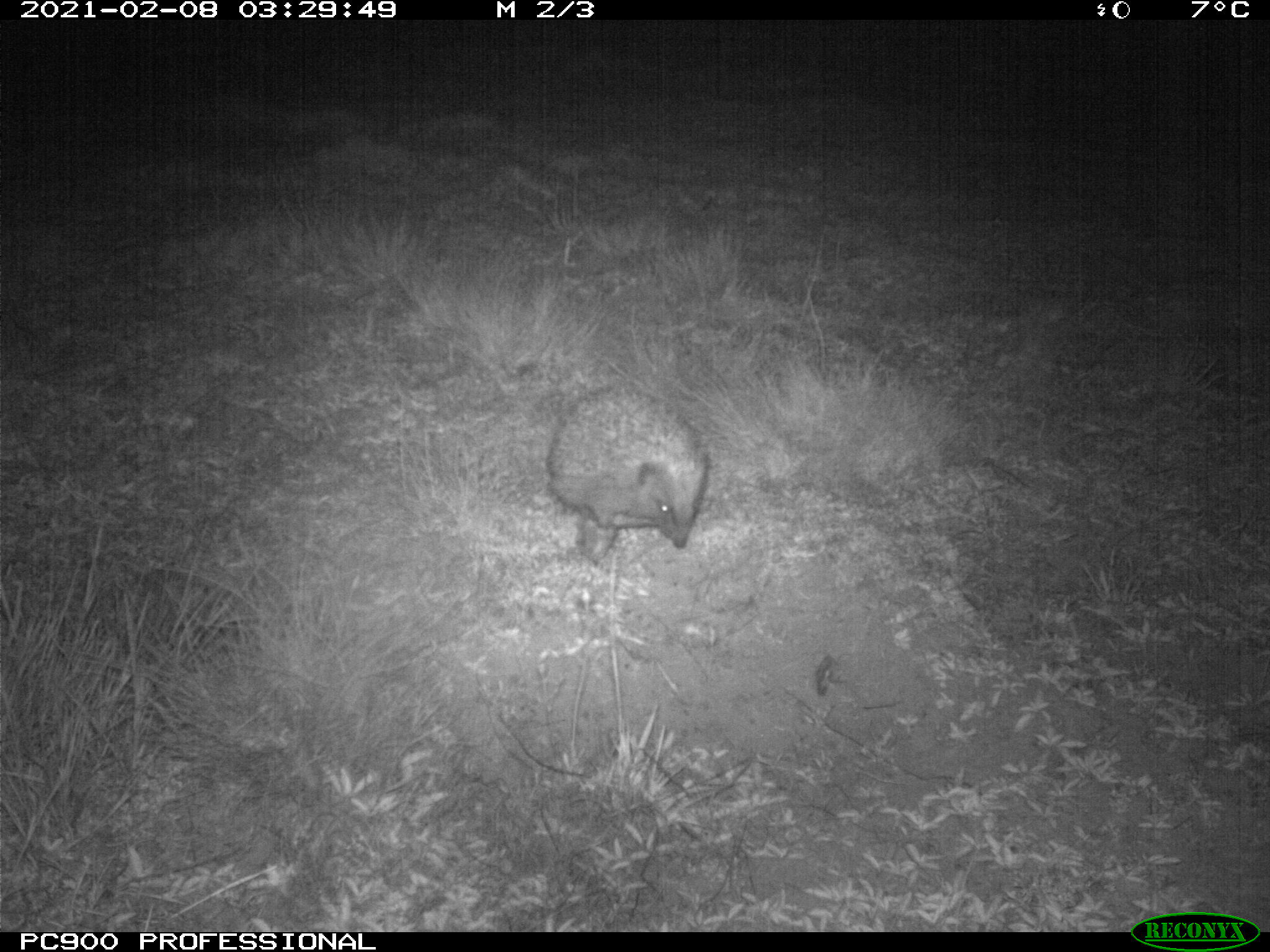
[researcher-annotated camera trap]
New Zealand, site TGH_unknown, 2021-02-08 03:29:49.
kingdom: Animalia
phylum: Chordata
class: Mammalia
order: Eulipotyphla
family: Erinaceidae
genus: Erinaceus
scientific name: Erinaceus europaeus europaeus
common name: european hedgehog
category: hedgehog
Hedgehog (european hedgehog) (Erinaceus europaeus europaeus).